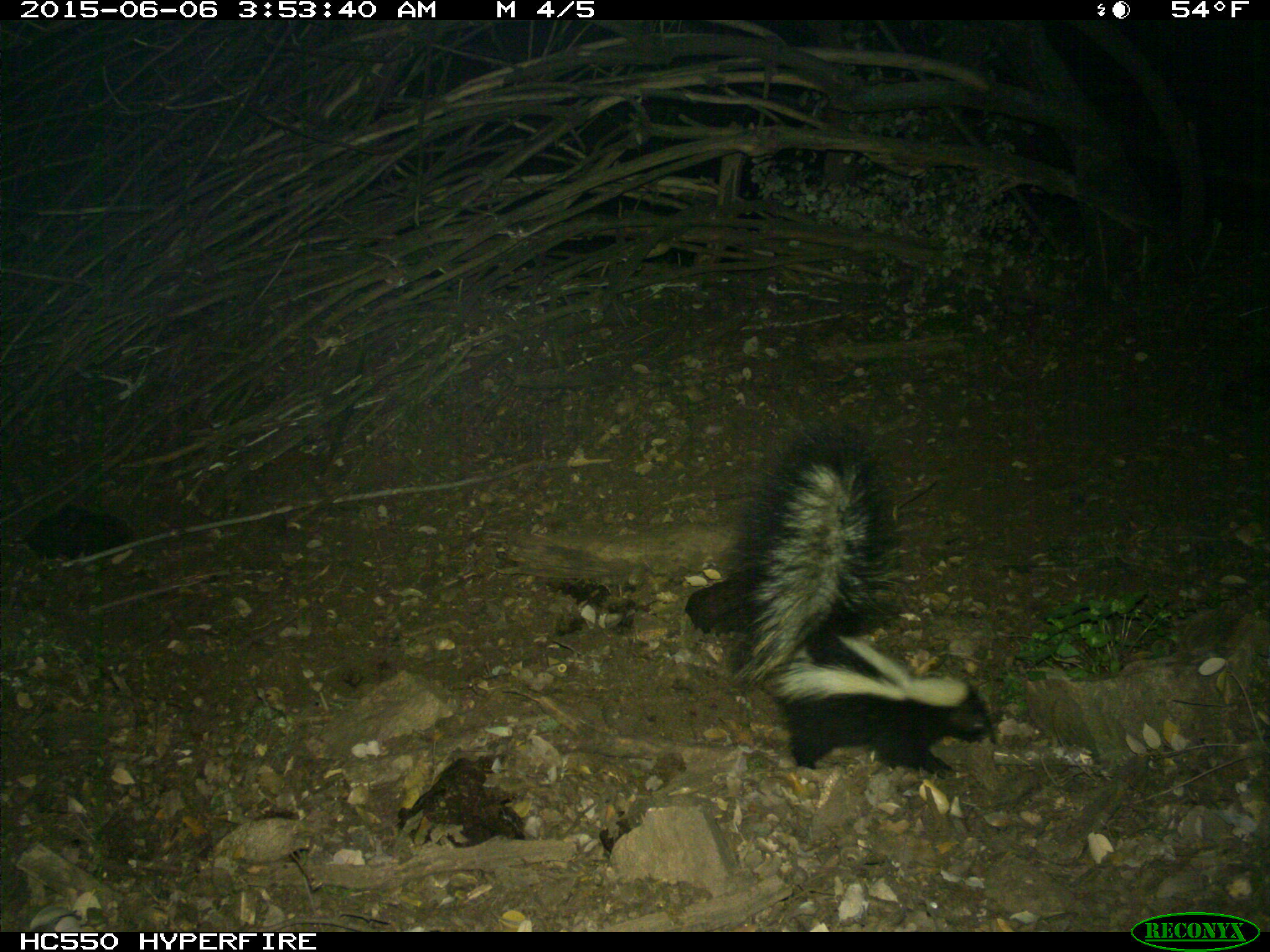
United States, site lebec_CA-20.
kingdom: Animalia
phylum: Chordata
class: Mammalia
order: Carnivora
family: Mephitidae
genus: Mephitis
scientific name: Mephitis mephitis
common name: striped skunk